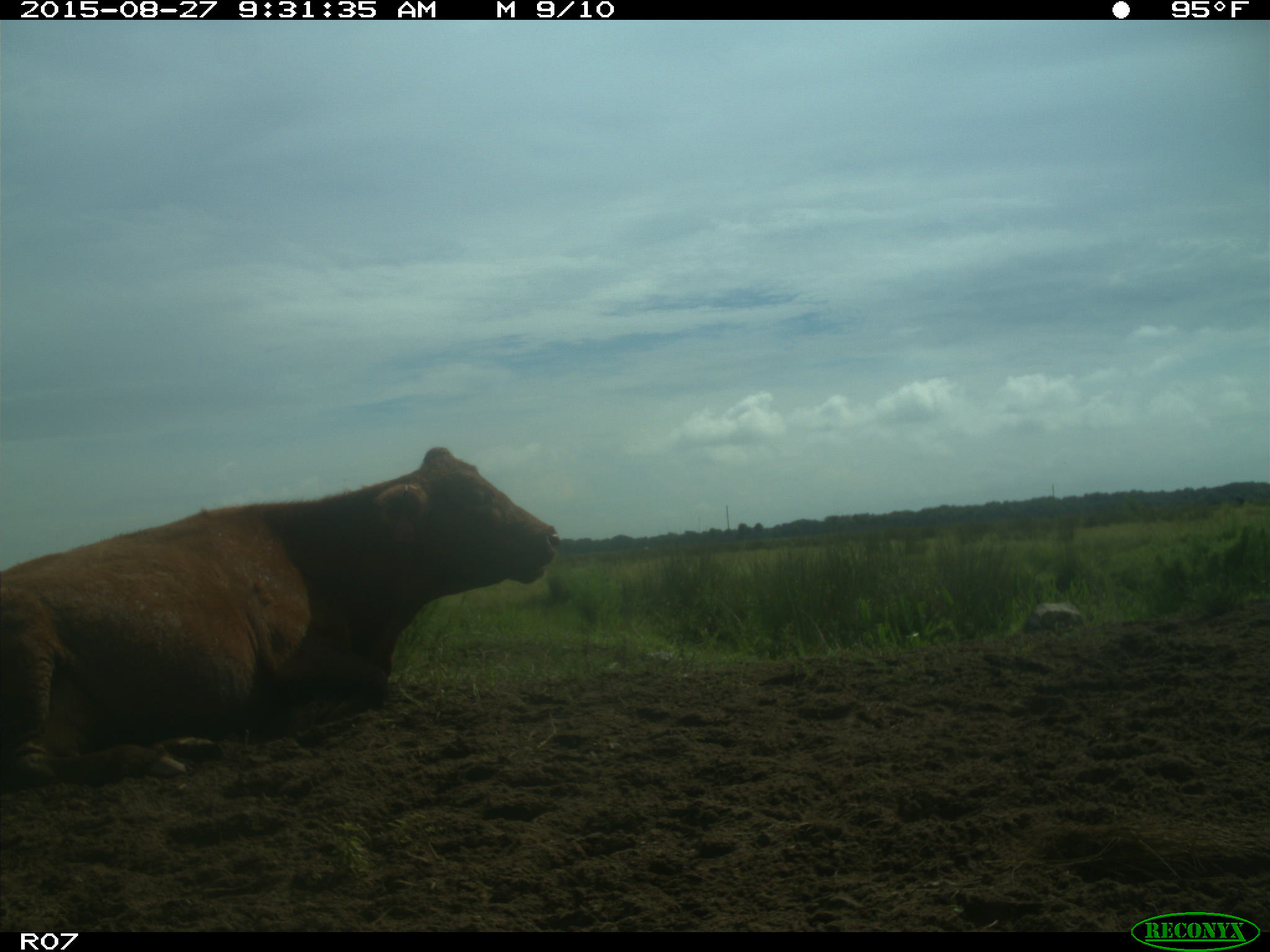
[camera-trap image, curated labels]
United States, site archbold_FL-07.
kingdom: Animalia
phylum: Chordata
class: Mammalia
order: Artiodactyla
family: Bovidae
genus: Bos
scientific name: Bos taurus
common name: domestic cow